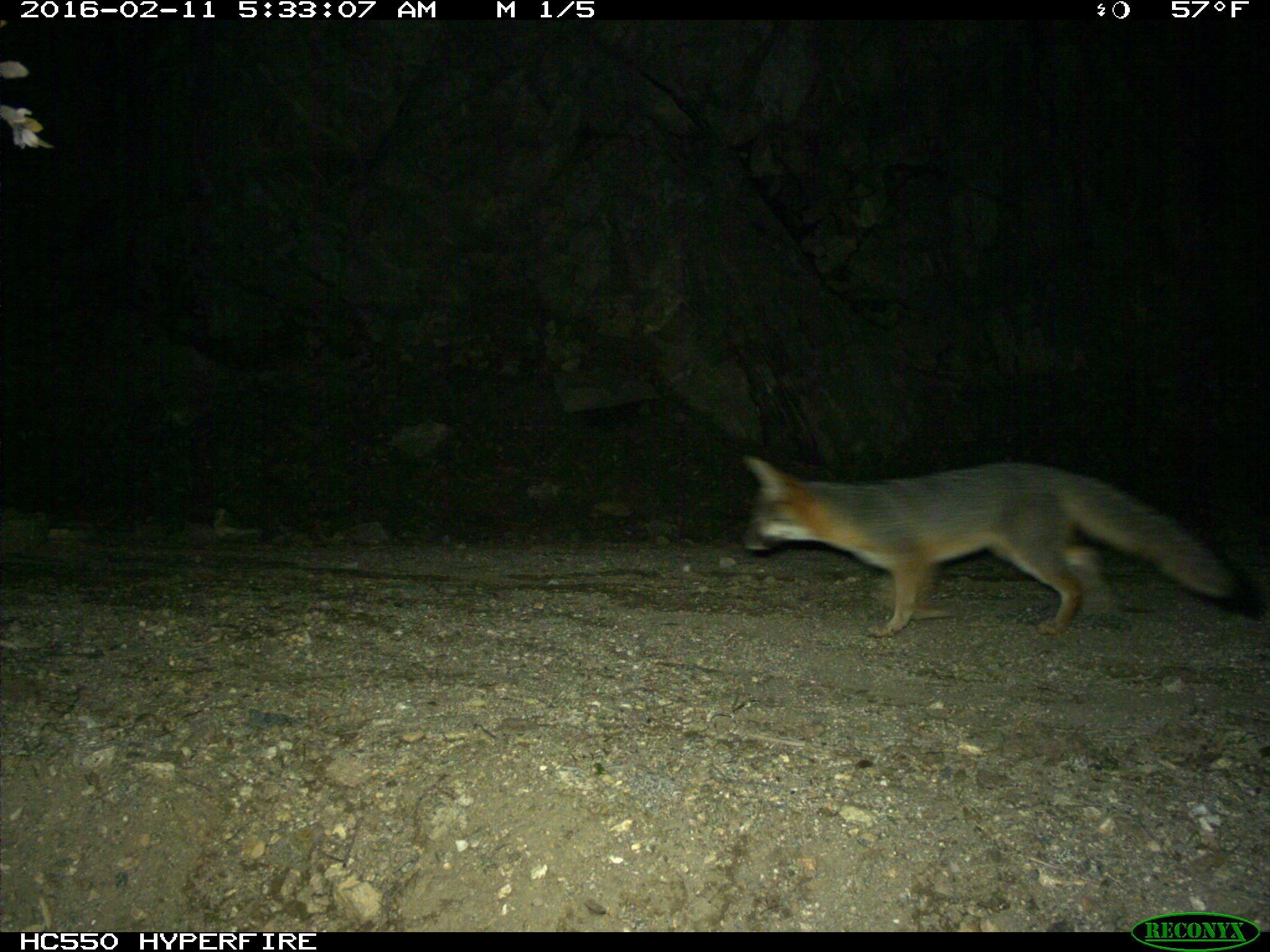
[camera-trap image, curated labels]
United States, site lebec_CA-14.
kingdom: Animalia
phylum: Chordata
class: Mammalia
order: Carnivora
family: Canidae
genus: Urocyon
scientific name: Urocyon cinereoargenteus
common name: gray fox